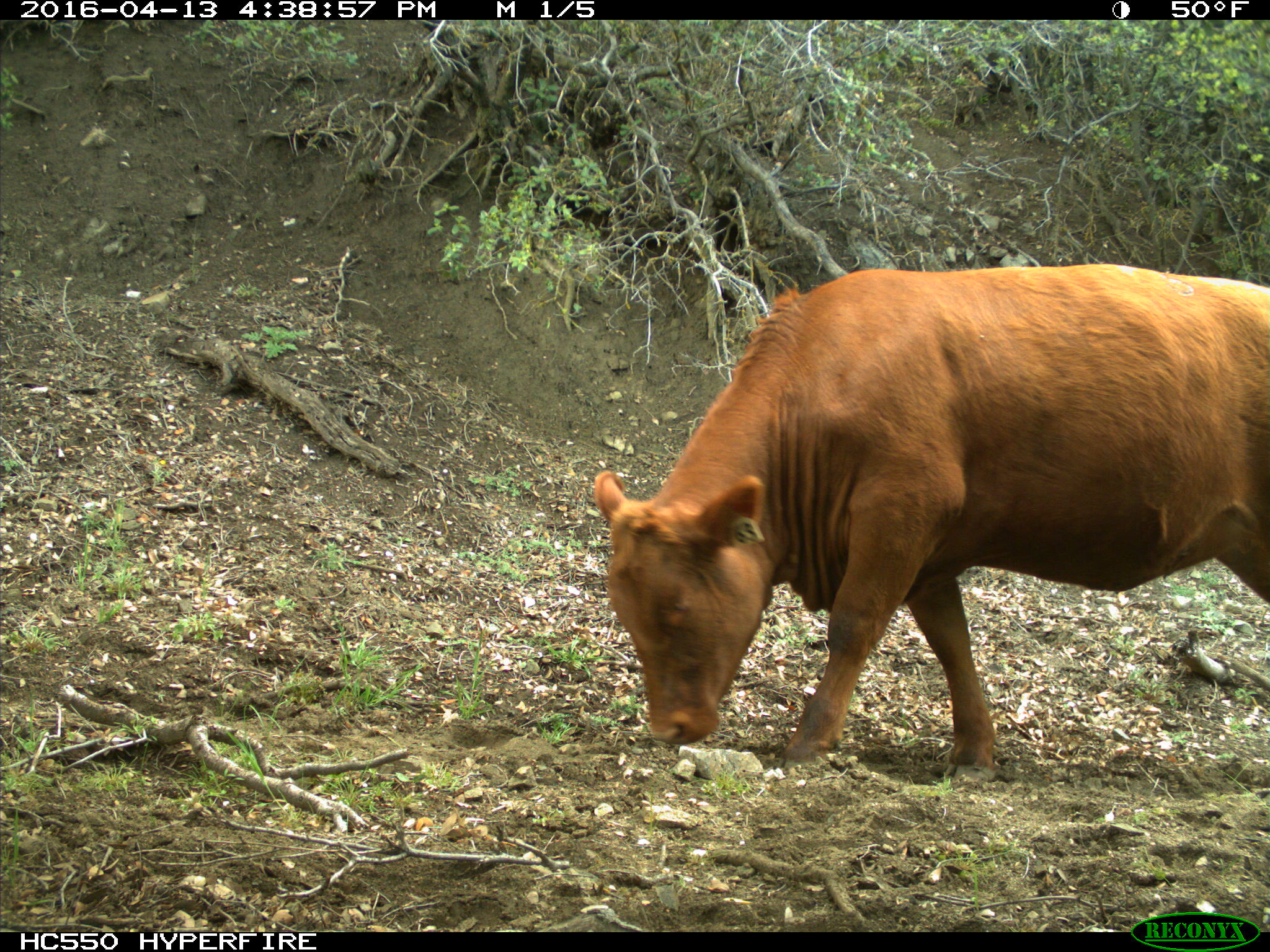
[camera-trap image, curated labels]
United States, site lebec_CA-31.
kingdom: Animalia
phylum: Chordata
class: Mammalia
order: Artiodactyla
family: Bovidae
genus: Bos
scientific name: Bos taurus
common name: domestic cow